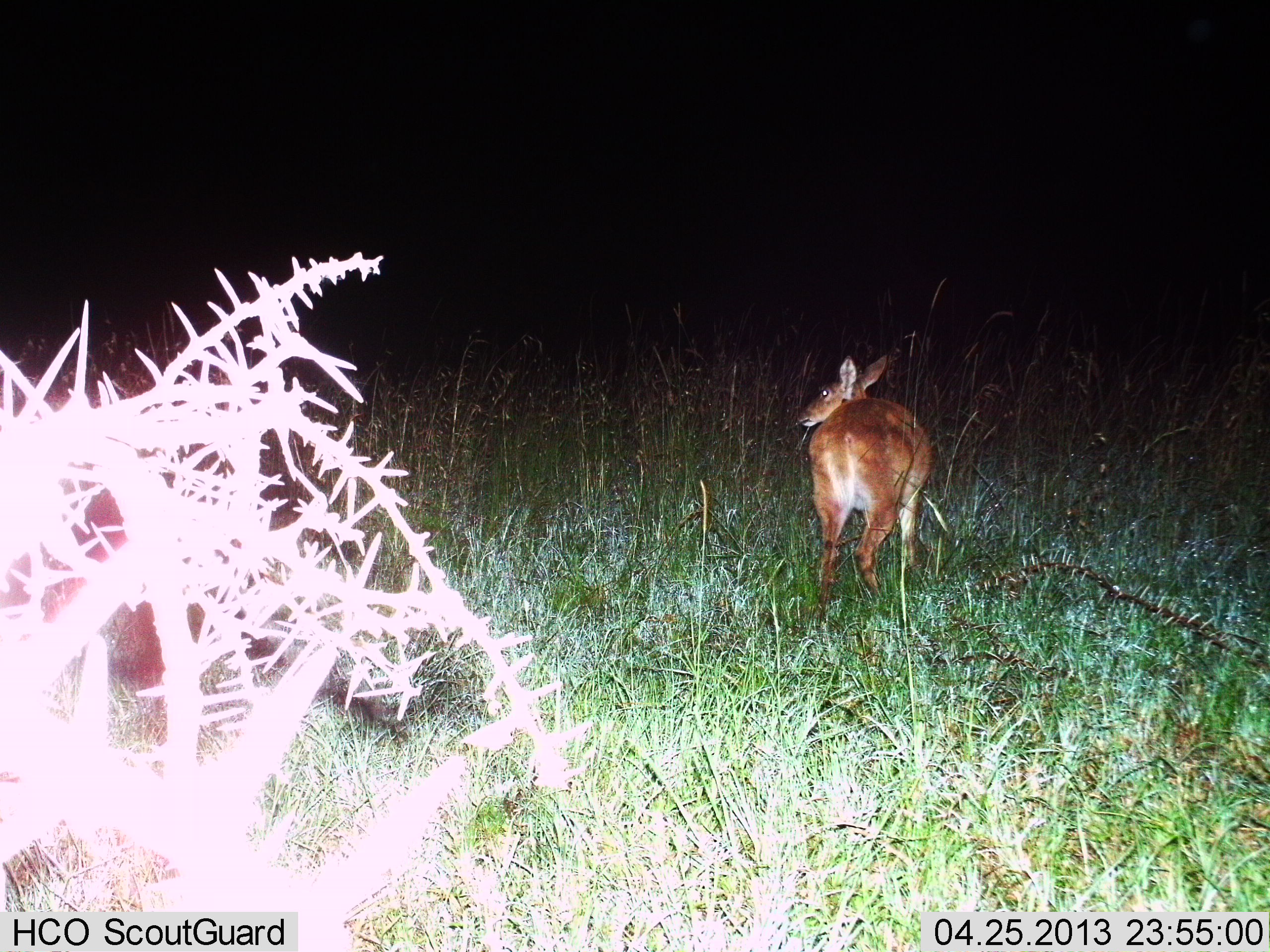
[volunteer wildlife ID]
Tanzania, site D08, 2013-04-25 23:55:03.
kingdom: Animalia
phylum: Chordata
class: Mammalia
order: Artiodactyla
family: Bovidae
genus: Redunca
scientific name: Redunca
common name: reedbuck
Reedbuck (Redunca), count 1. Behavior (volunteer vote fractions): standing 90%, resting 0%, moving 0%, interacting 0%. Young present (vote fraction): 0%. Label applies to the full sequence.